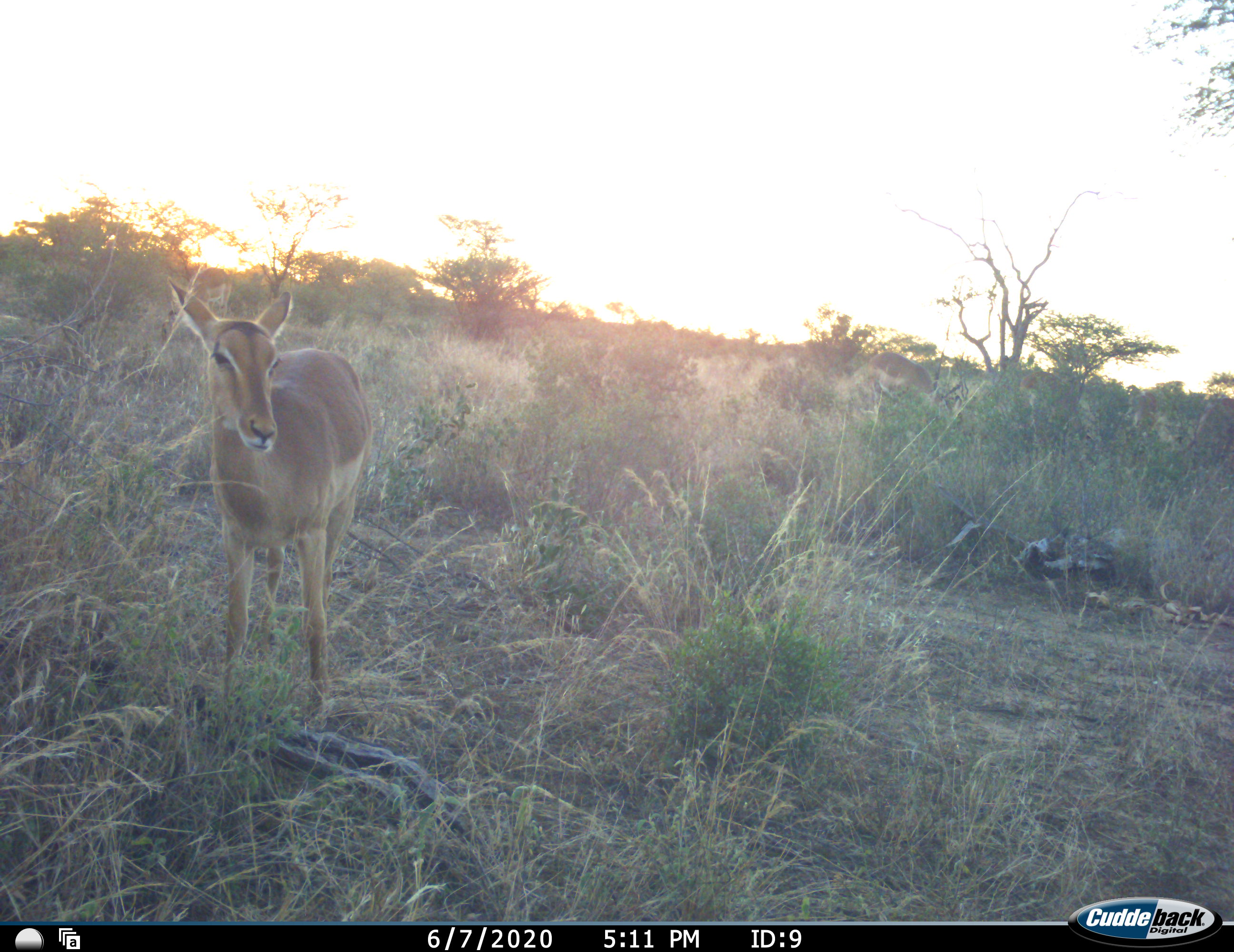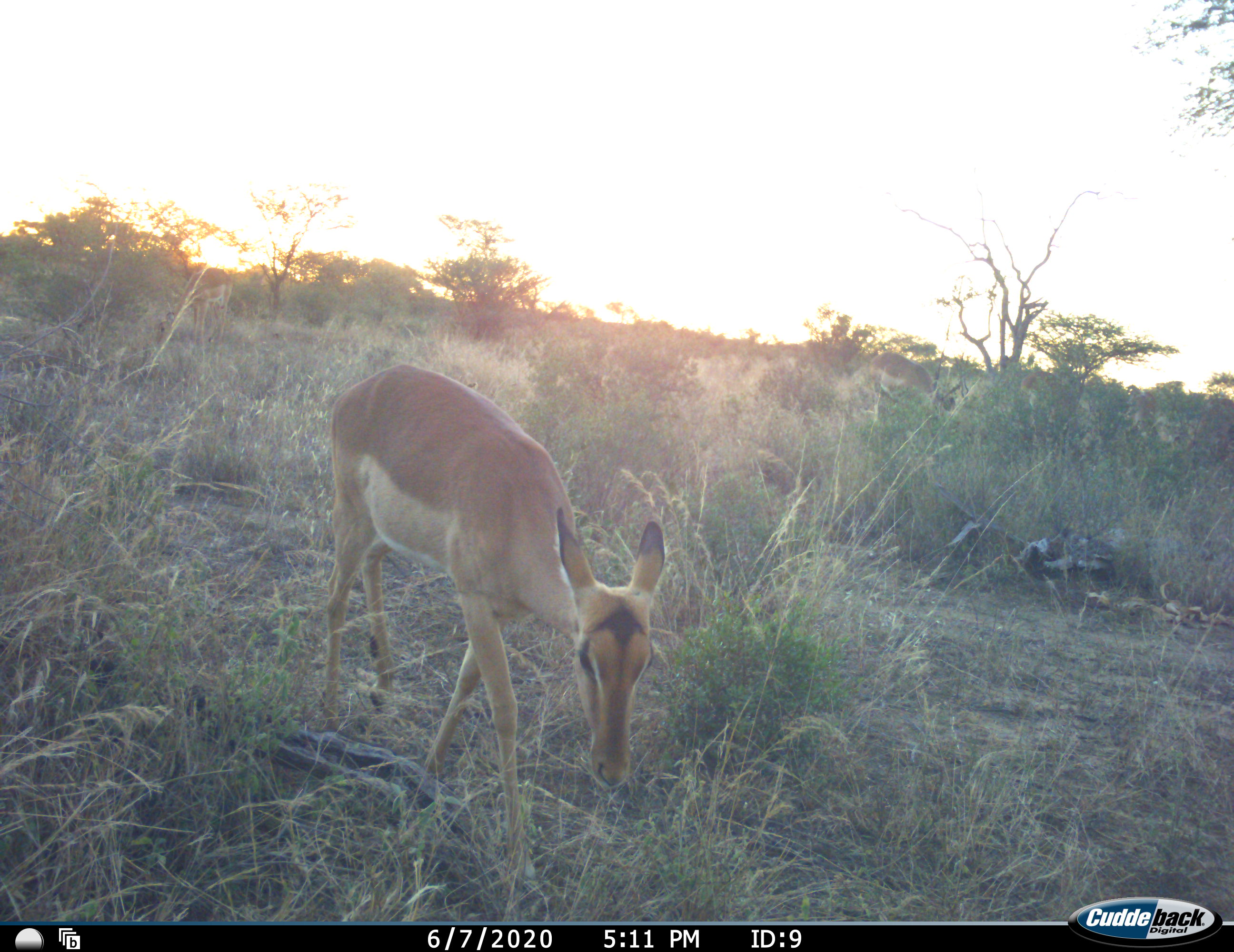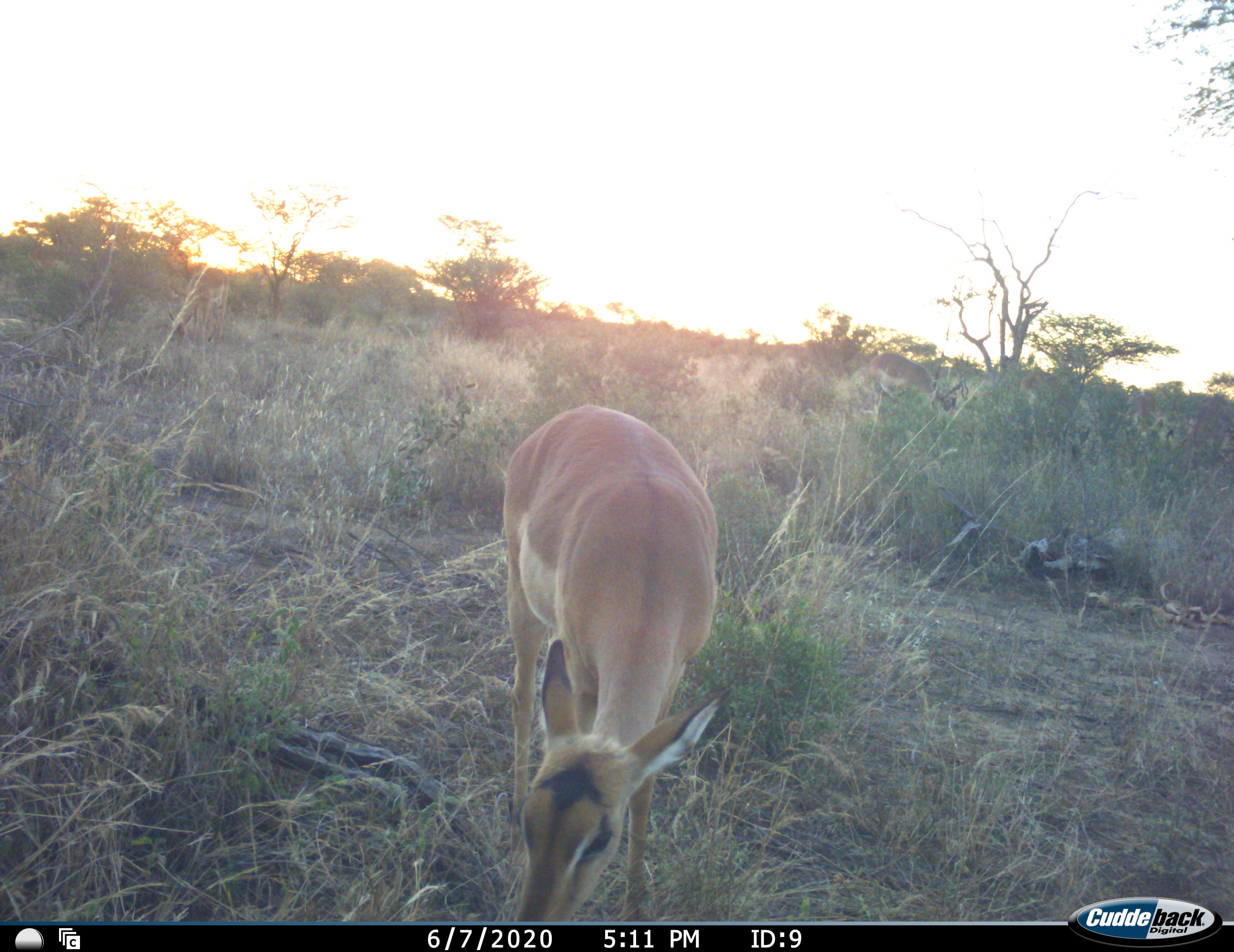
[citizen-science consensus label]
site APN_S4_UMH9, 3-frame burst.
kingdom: Animalia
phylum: Chordata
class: Mammalia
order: Artiodactyla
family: Bovidae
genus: Aepyceros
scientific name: Aepyceros melampus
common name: impala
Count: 1.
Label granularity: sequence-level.